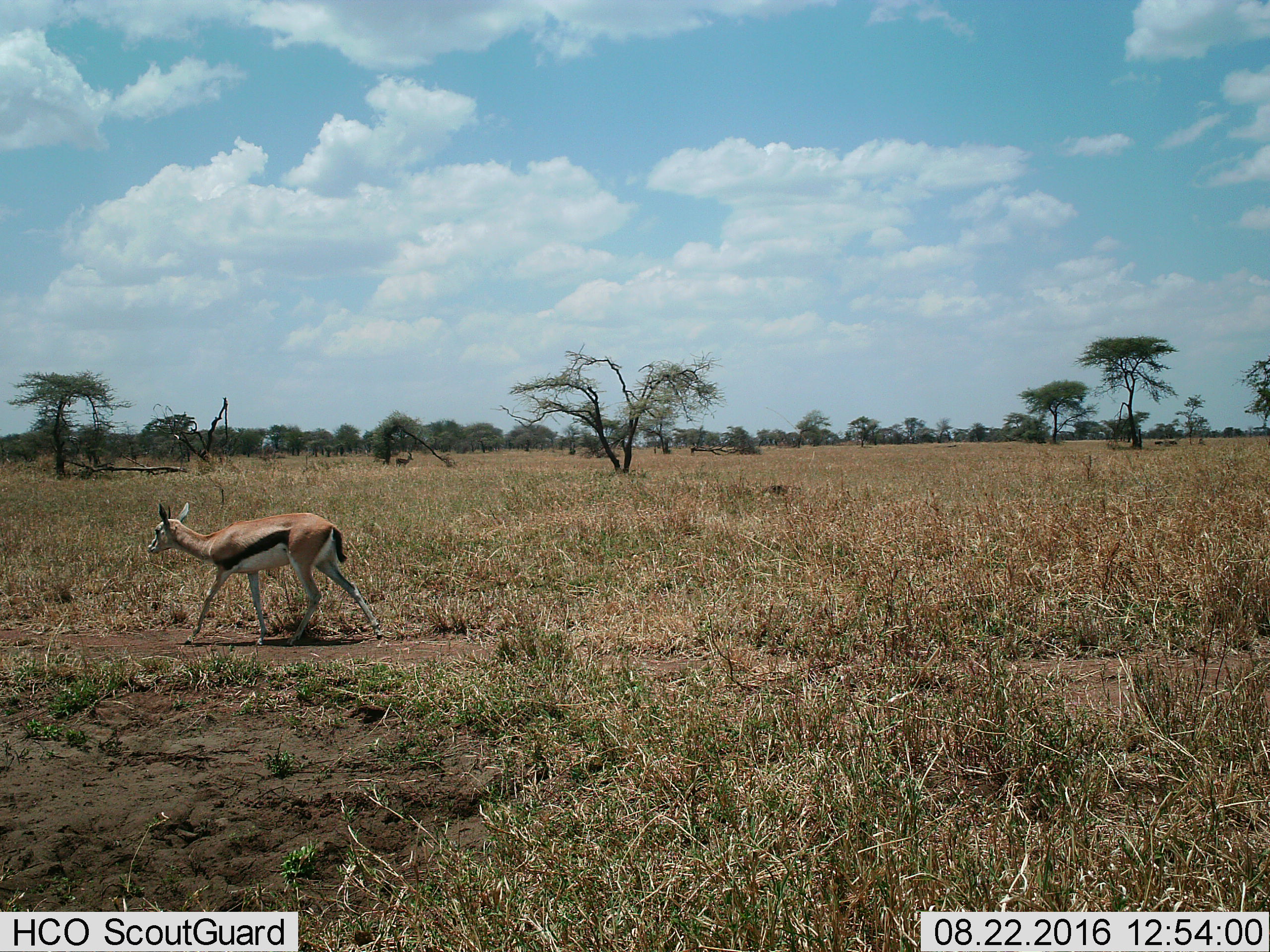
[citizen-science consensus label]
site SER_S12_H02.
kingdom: Animalia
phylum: Chordata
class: Mammalia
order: Artiodactyla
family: Bovidae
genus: Eudorcas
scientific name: Eudorcas thomsonii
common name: thomson's gazelle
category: gazellethomsons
Gazellethomsons (thomson's gazelle) (Eudorcas thomsonii), count 1. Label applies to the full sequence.